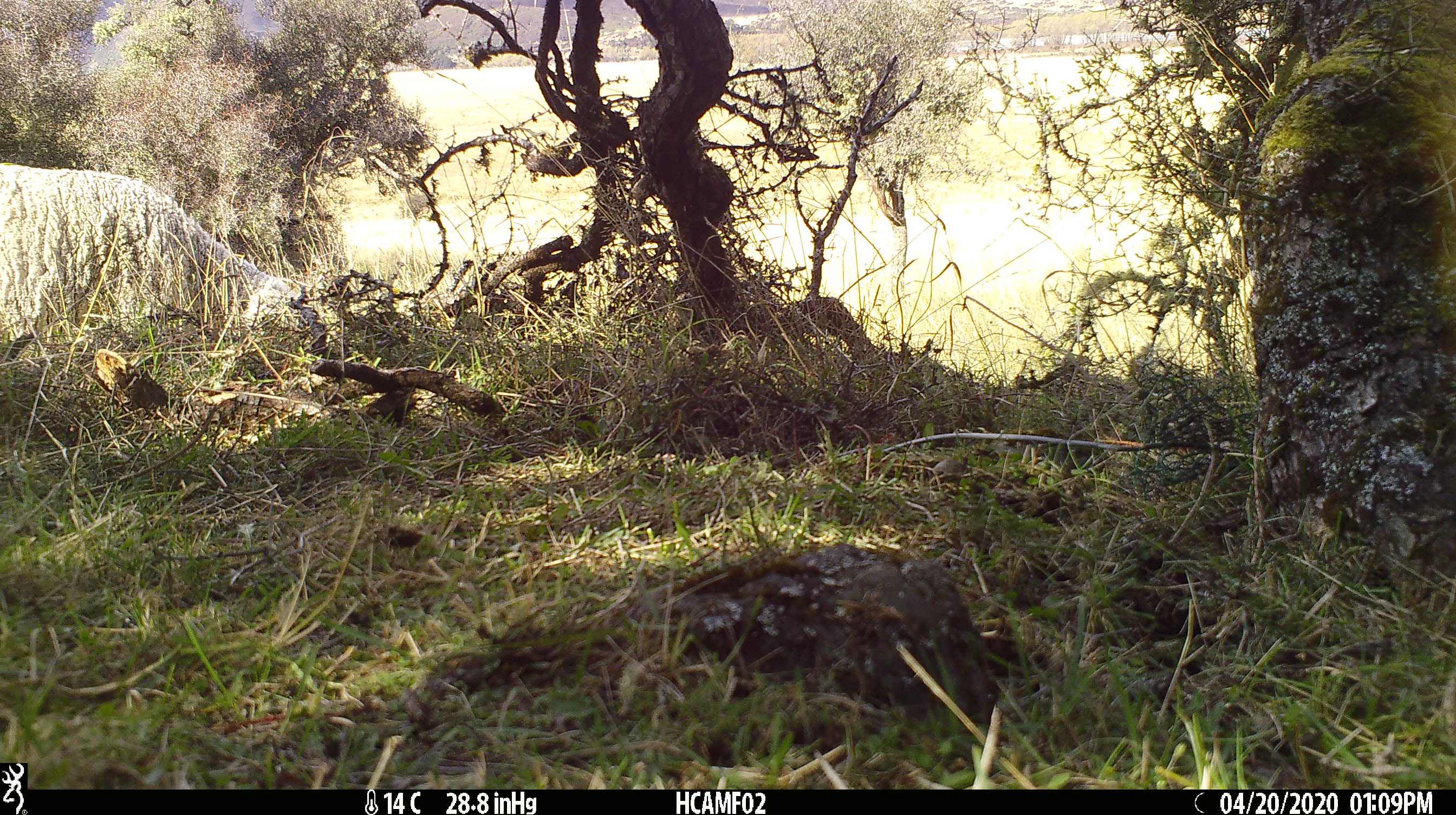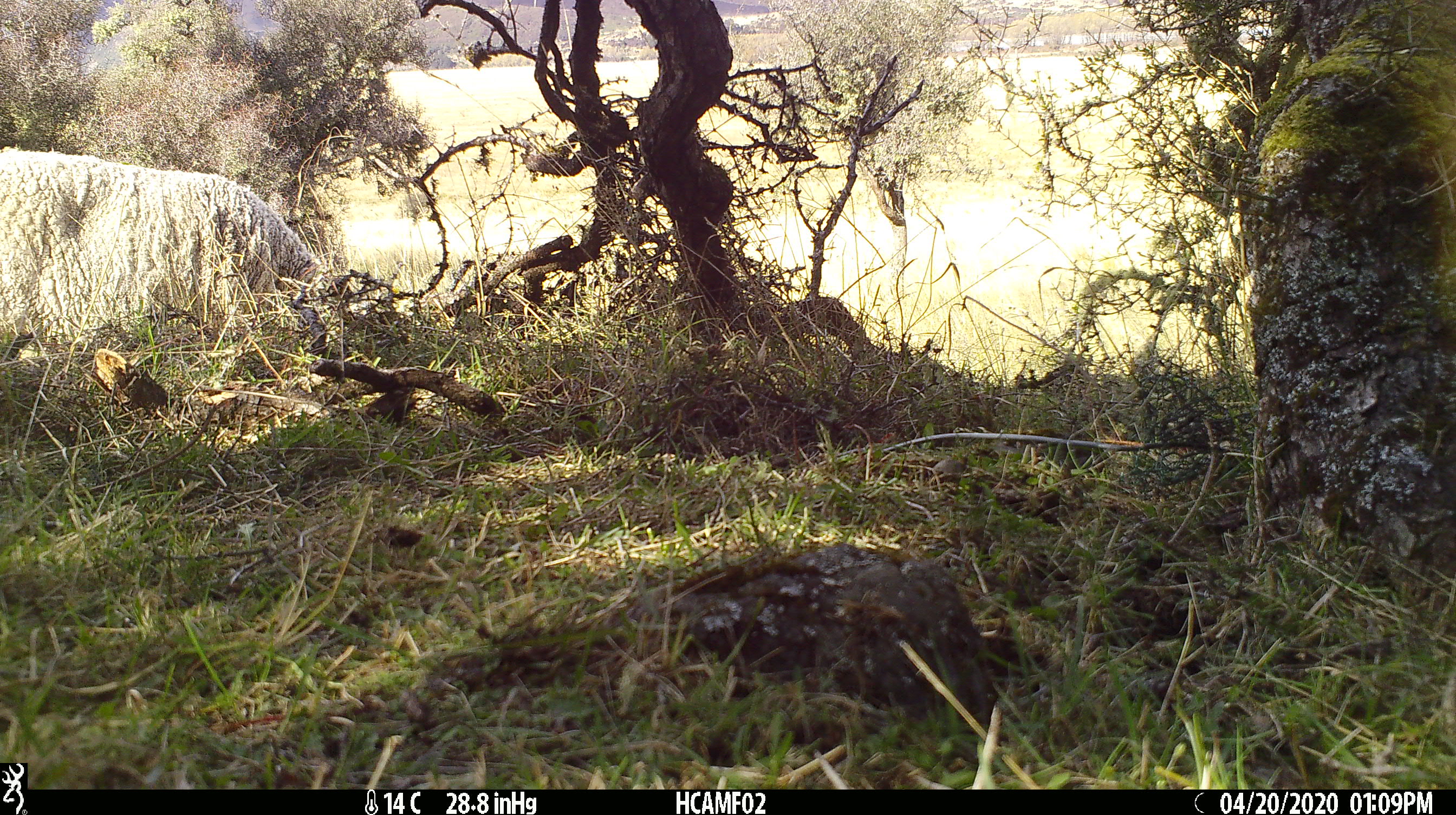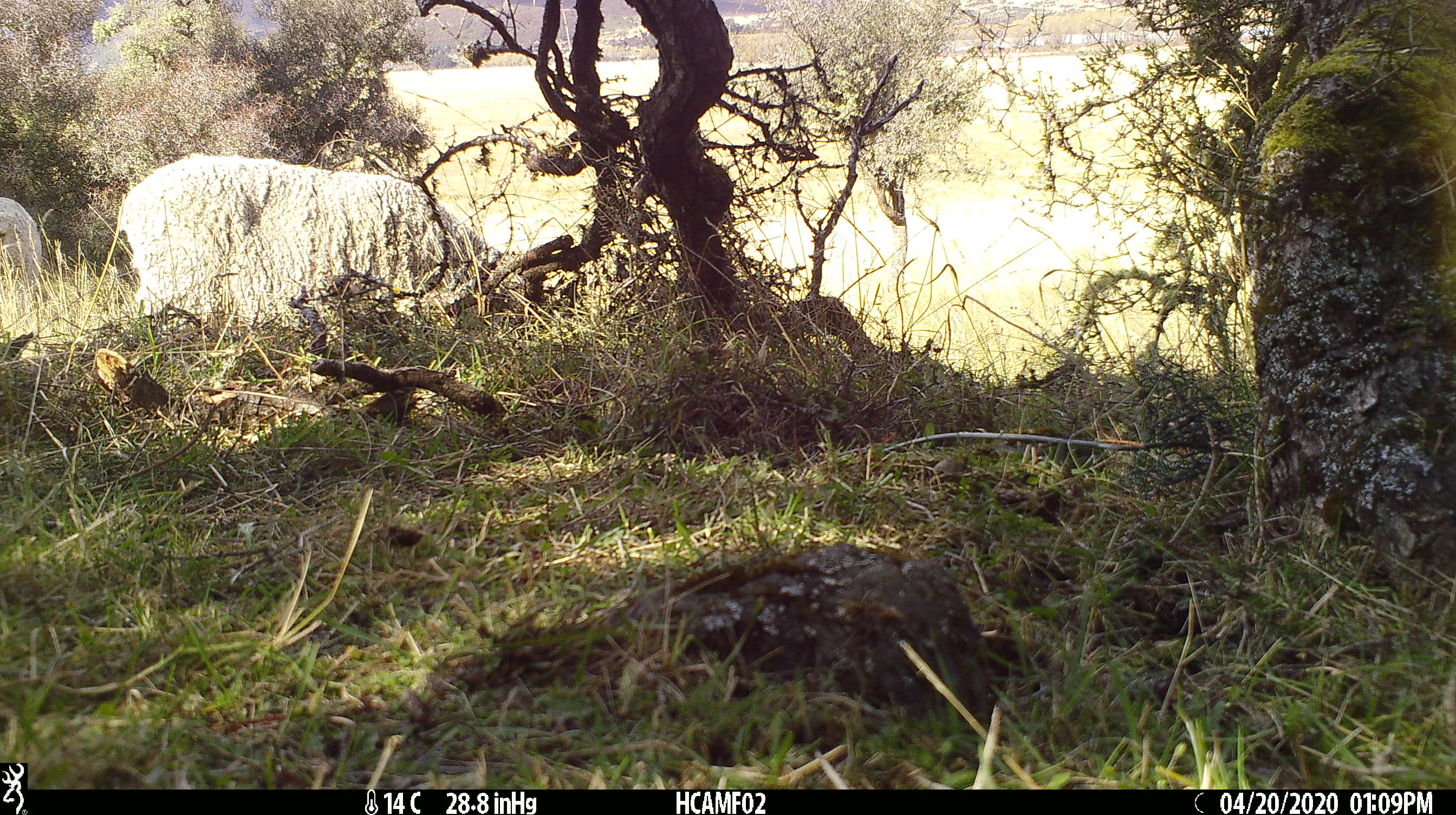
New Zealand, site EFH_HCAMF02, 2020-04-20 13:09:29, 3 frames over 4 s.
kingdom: Animalia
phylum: Chordata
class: Mammalia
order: Artiodactyla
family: Bovidae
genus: Ovis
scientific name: Ovis aries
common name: domestic sheep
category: sheep